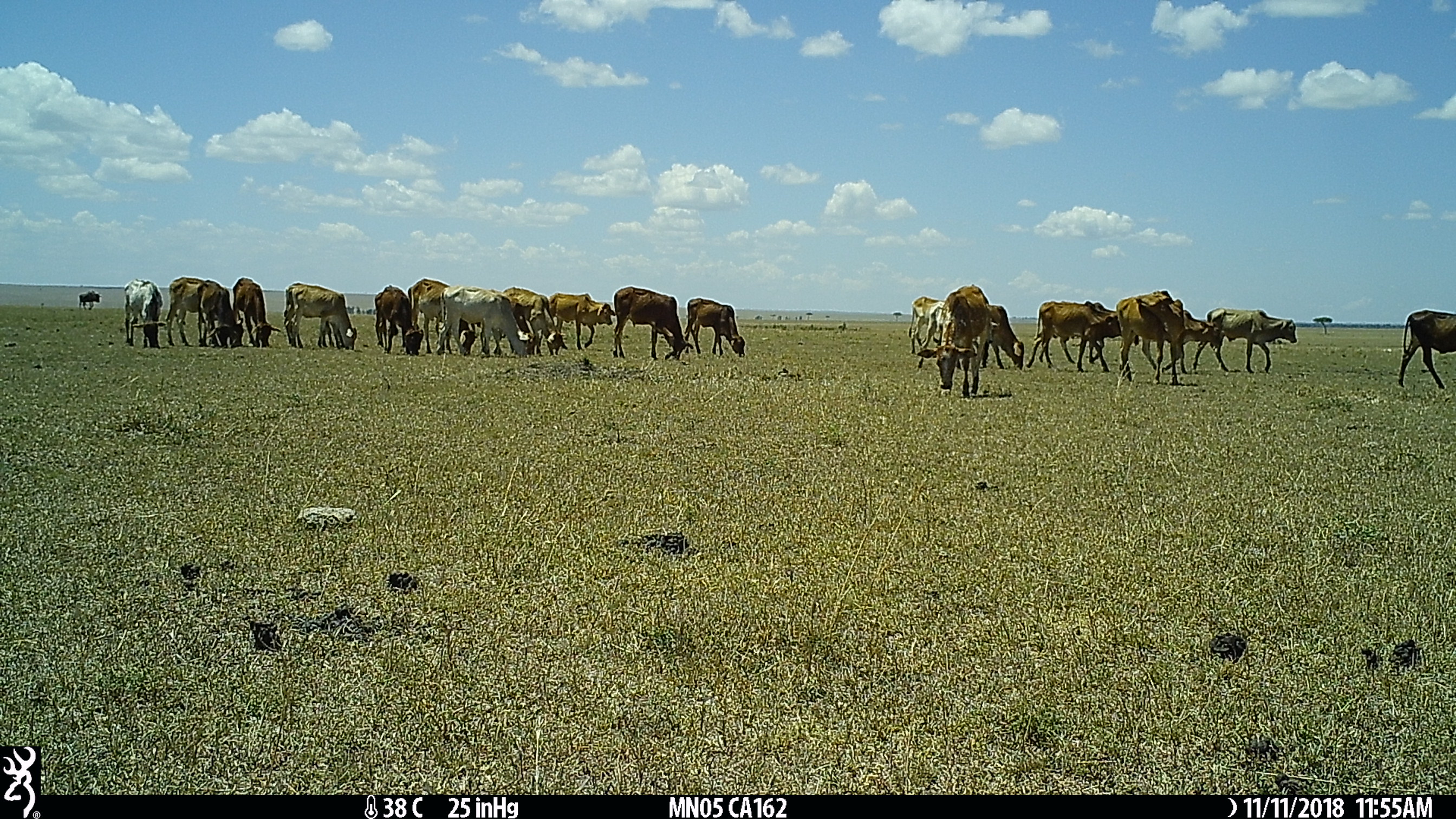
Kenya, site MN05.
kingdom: Animalia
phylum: Chordata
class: Mammalia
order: Artiodactyla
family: Bovidae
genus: Bos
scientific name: Bos taurus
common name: cattle